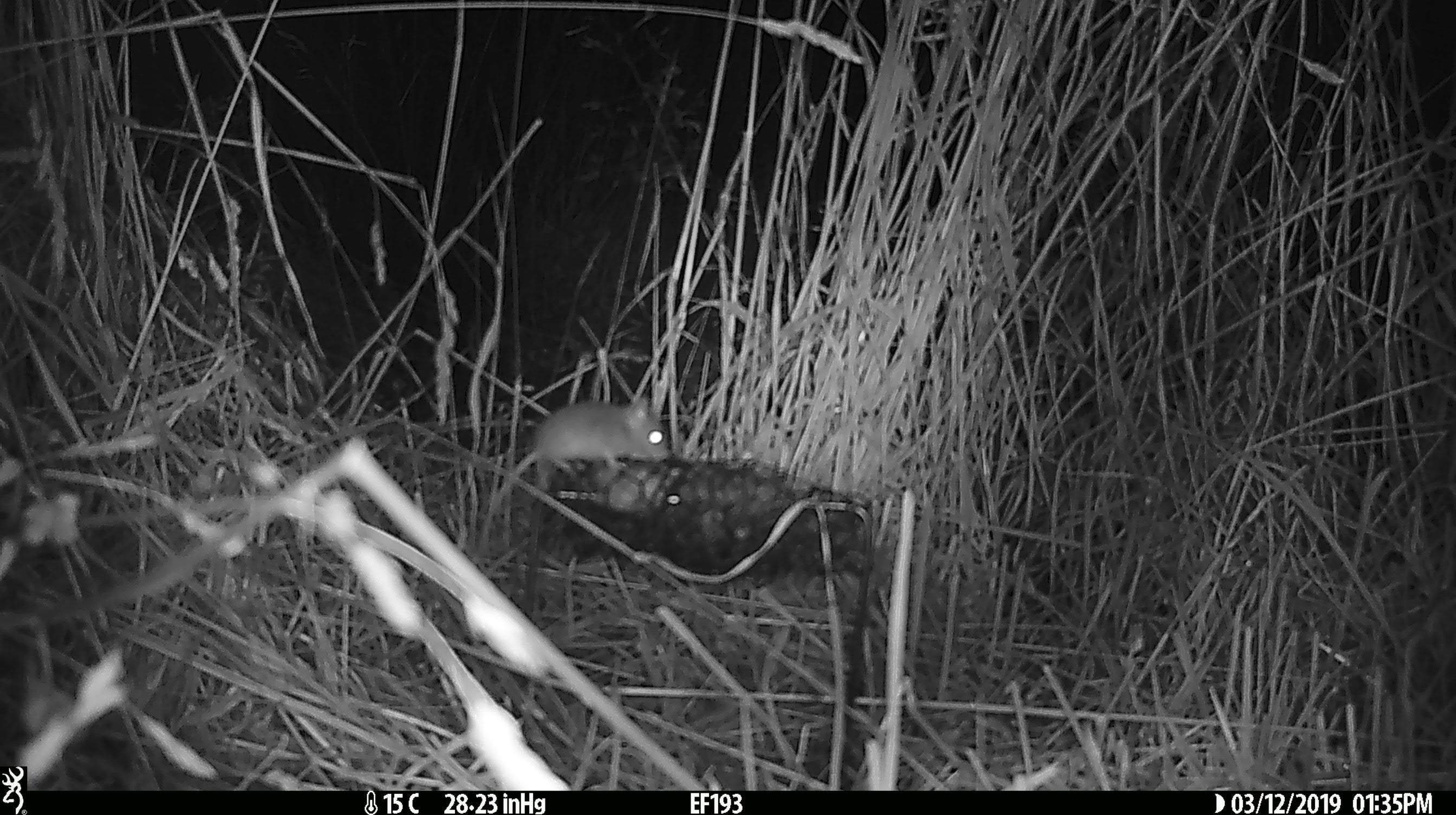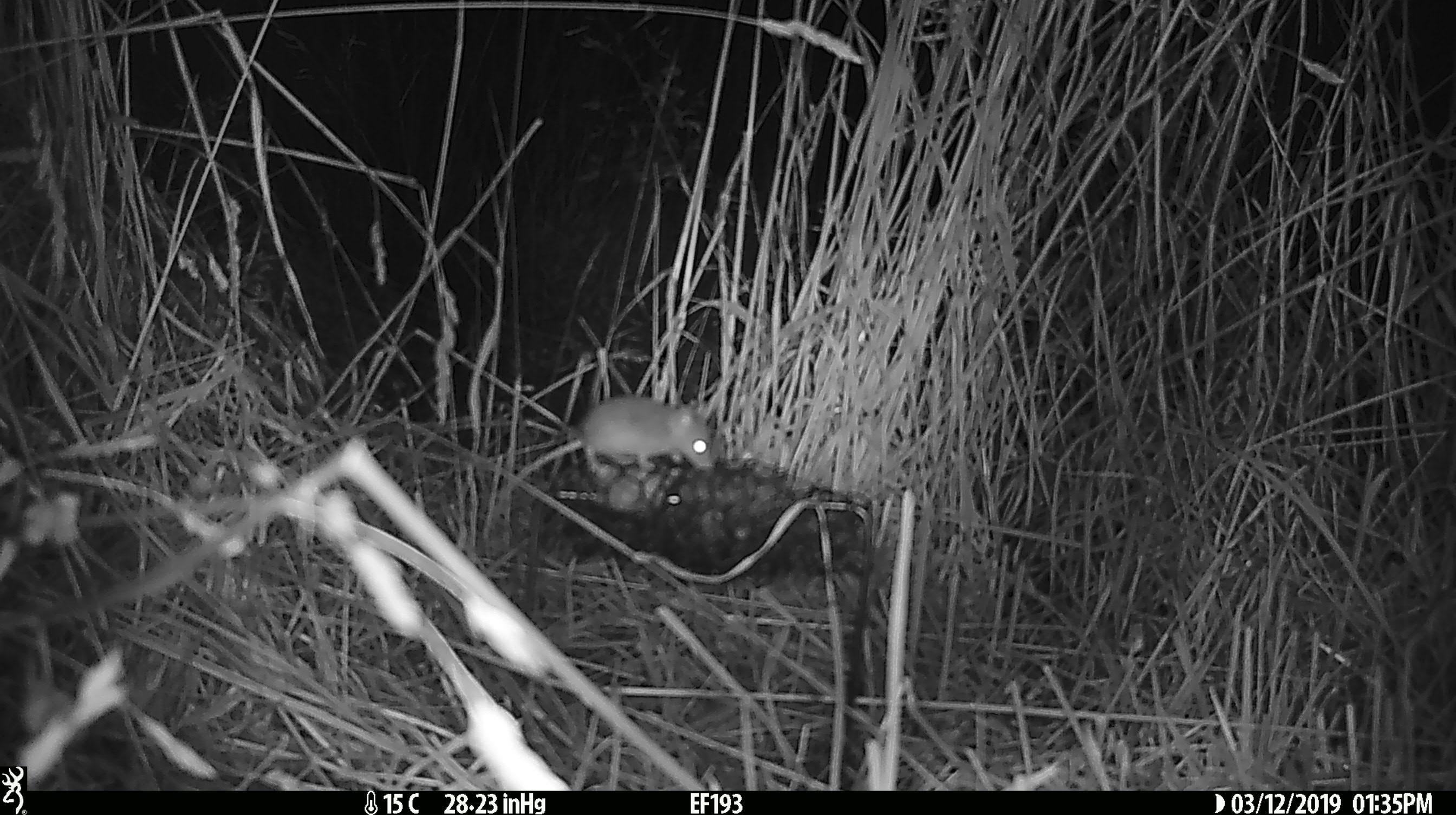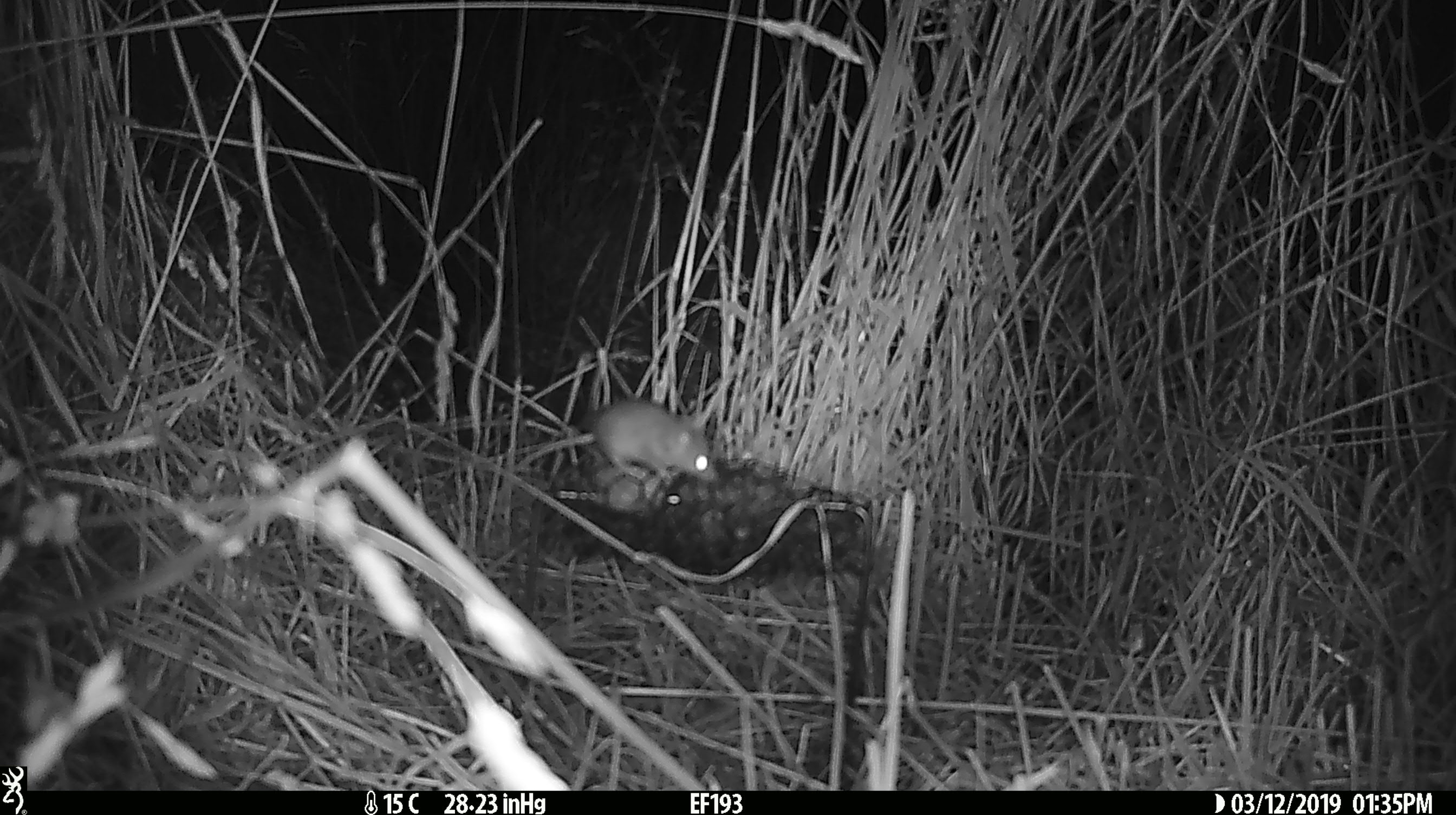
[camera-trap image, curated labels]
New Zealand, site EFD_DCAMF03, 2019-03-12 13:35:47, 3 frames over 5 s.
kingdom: Animalia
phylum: Chordata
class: Mammalia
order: Rodentia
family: Muridae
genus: Mus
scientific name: Mus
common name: mouse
Mouse (Mus).